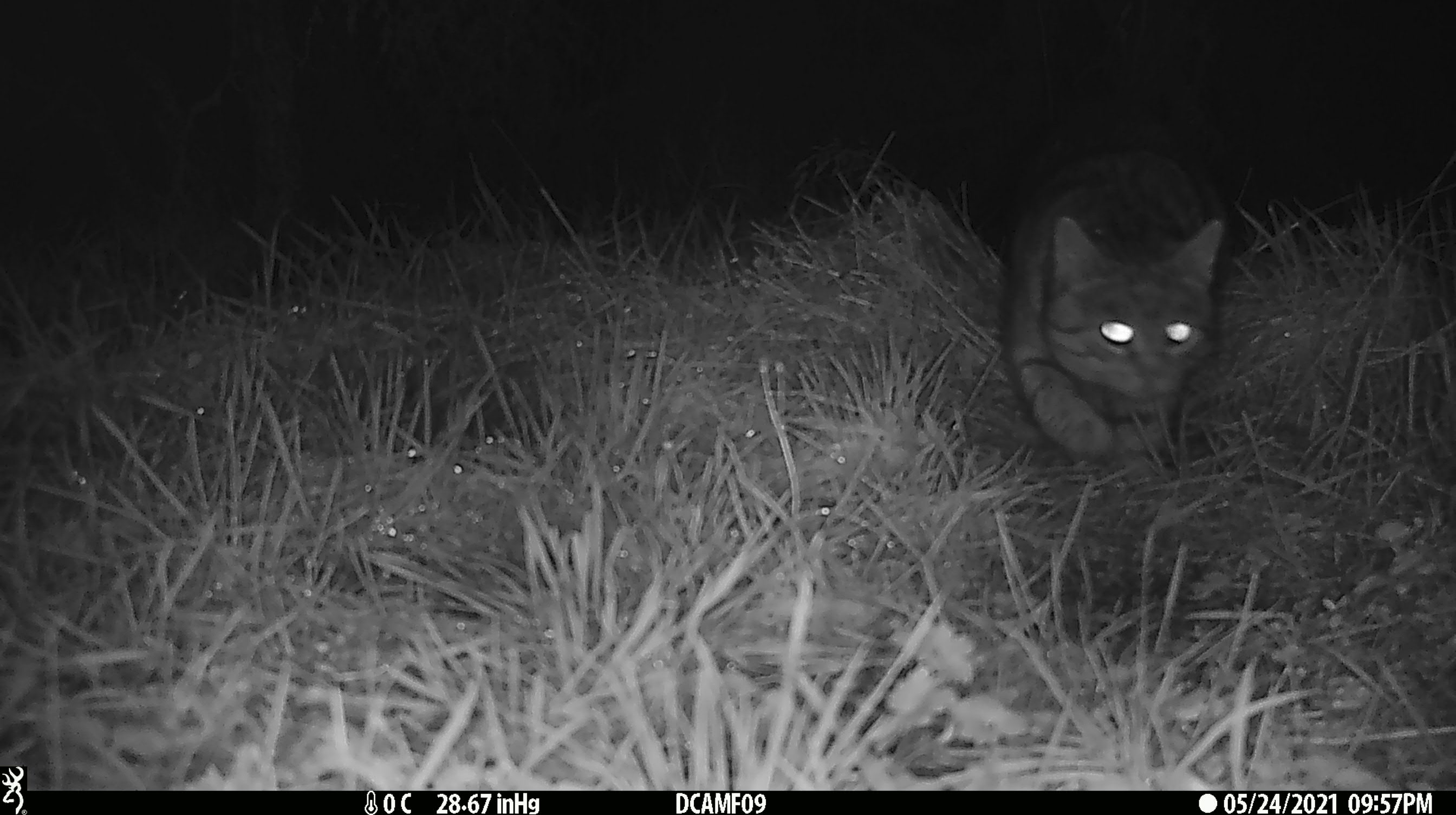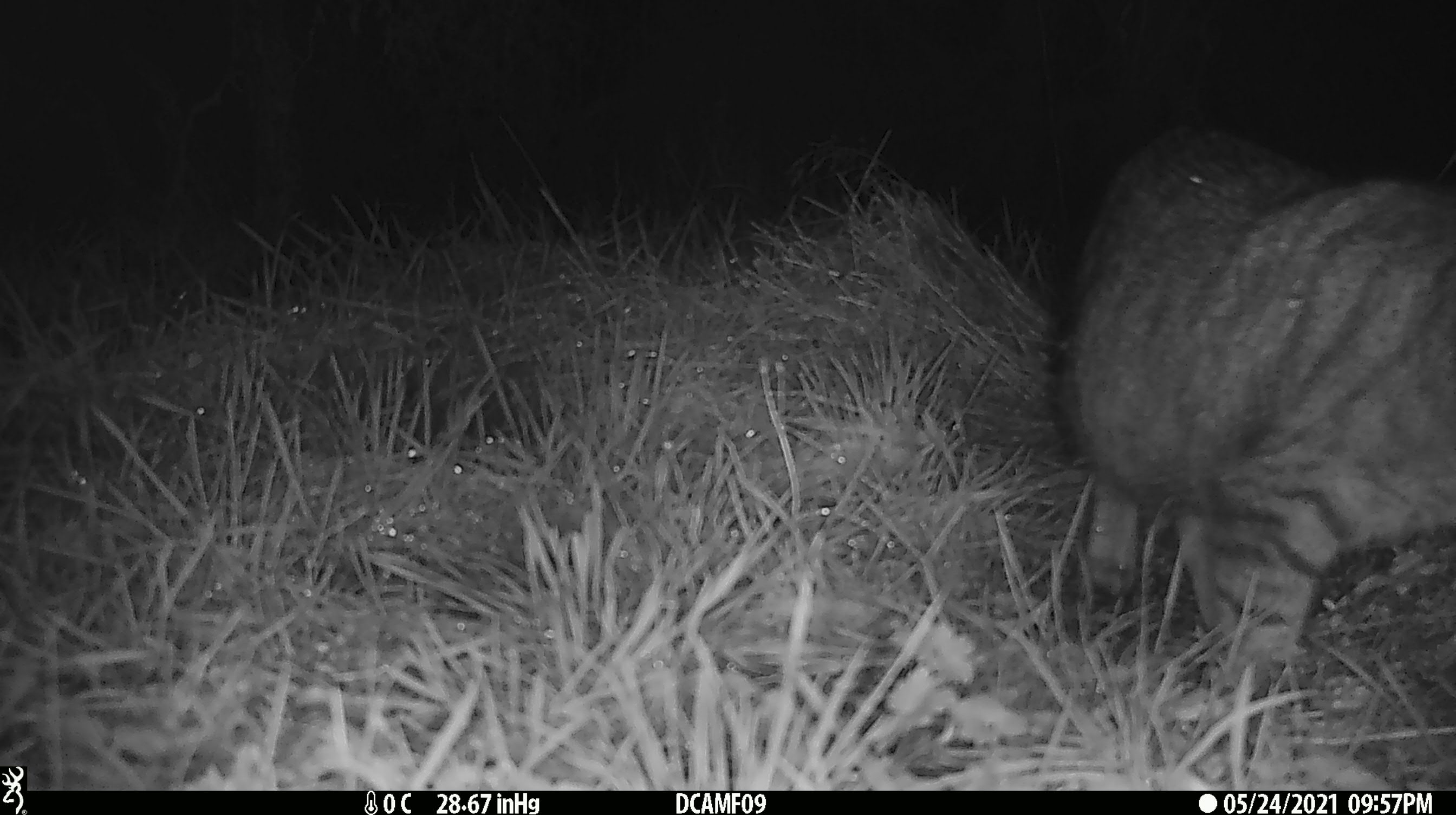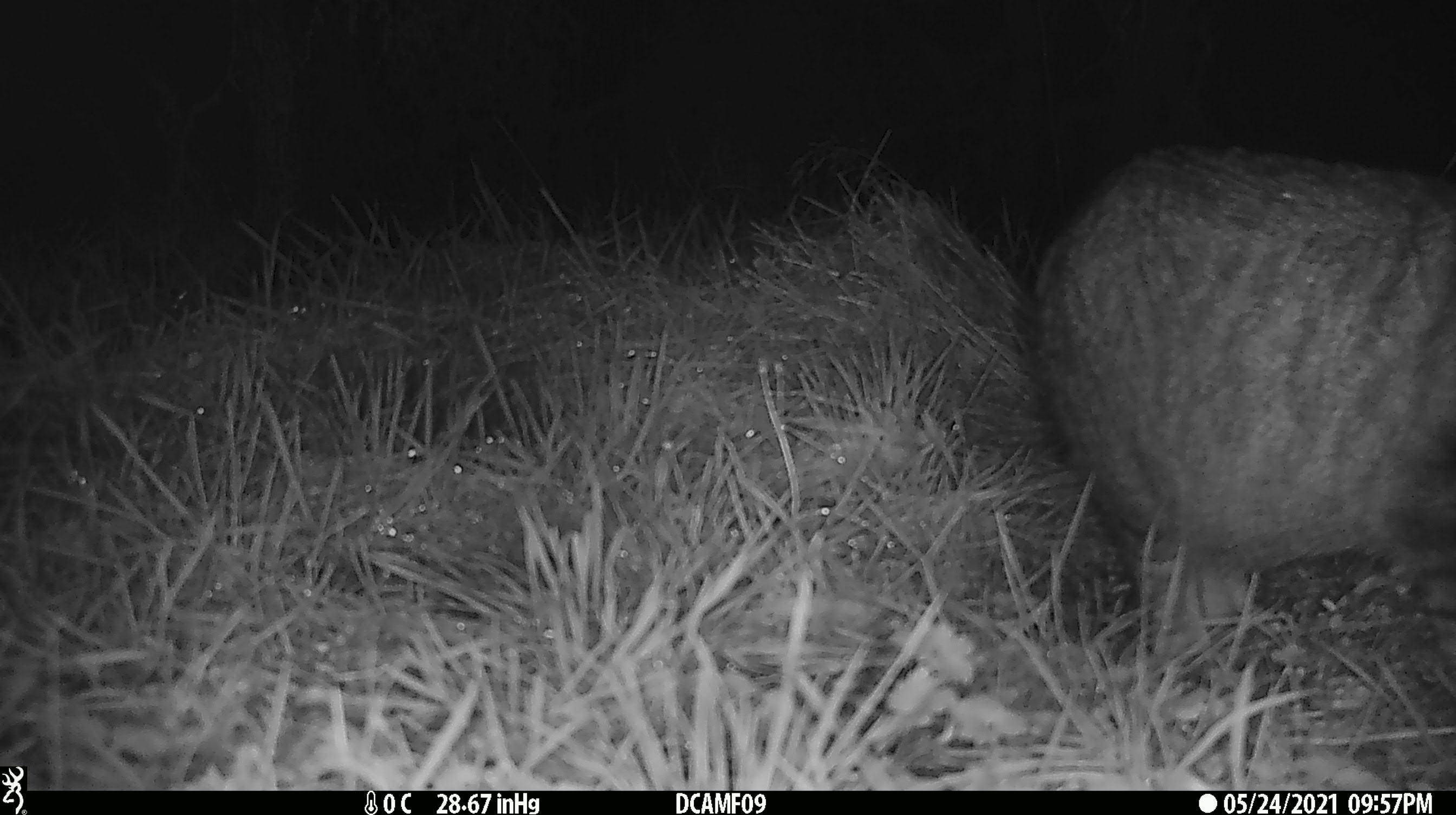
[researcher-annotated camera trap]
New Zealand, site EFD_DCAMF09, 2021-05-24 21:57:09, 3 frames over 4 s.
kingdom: Animalia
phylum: Chordata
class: Mammalia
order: Carnivora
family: Felidae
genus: Felis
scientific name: Felis catus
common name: domestic cat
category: cat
Cat (domestic cat) (Felis catus).